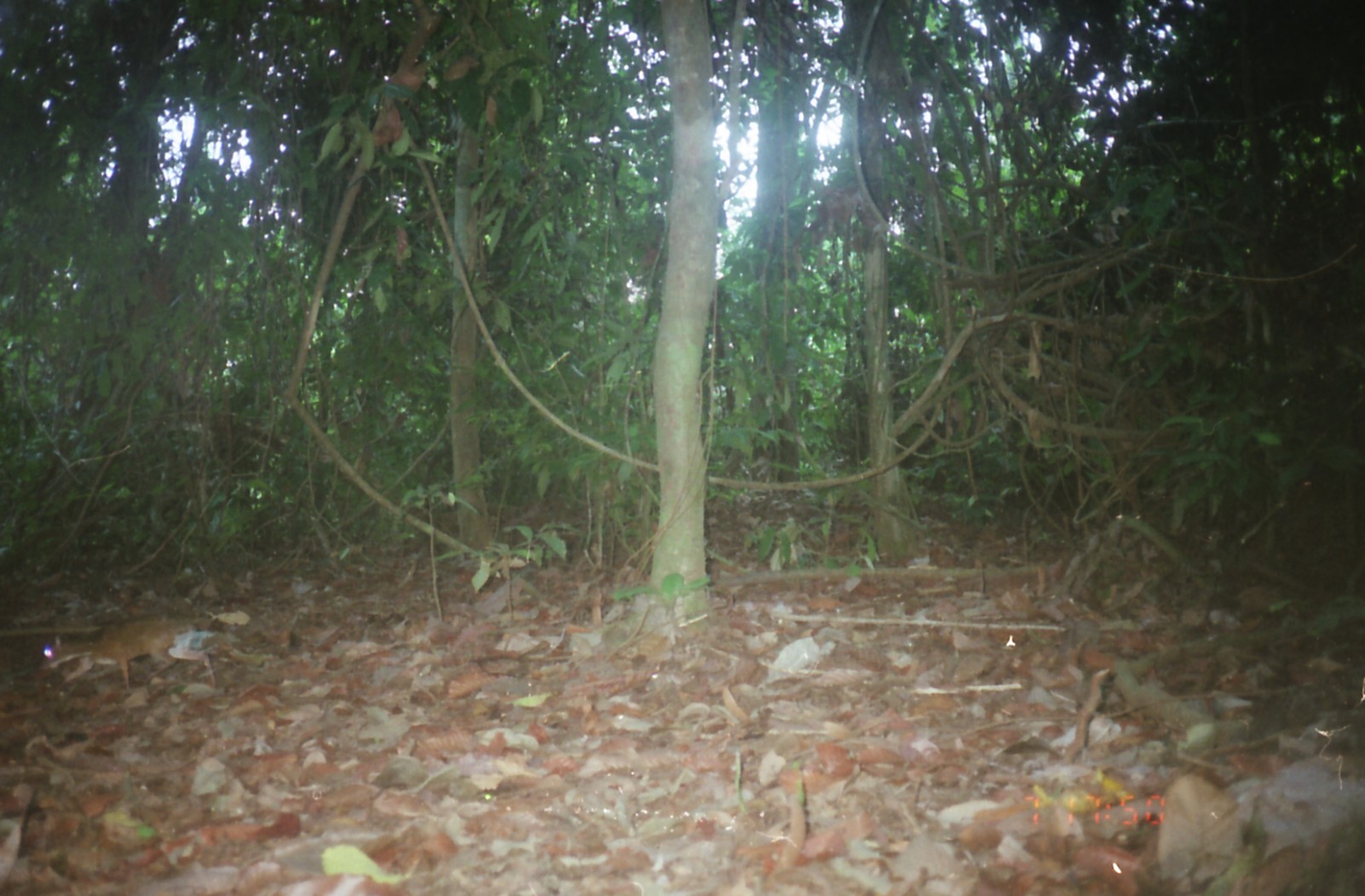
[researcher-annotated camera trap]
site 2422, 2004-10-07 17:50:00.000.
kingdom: Animalia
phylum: Chordata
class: Mammalia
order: Artiodactyla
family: Tragulidae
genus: Tragulus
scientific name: Tragulus napu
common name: greater oriental chevrotain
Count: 1.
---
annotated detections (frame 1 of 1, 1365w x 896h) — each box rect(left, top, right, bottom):
tragulus napu: rect(37, 618, 216, 692)